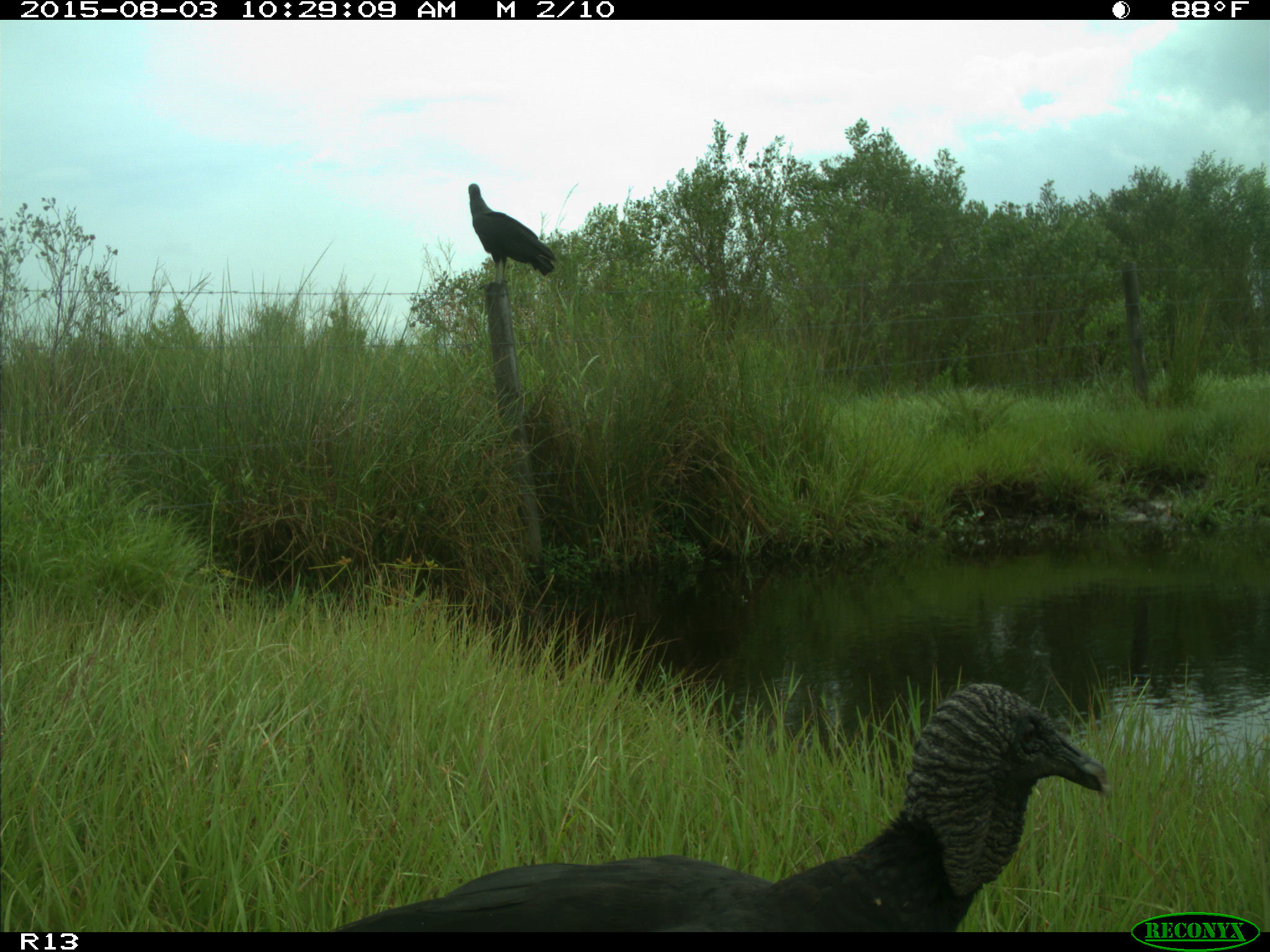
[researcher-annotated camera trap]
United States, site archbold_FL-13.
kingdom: Animalia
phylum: Chordata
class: Aves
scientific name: Aves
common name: birds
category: unidentified bird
Unidentified bird (birds) (Aves).